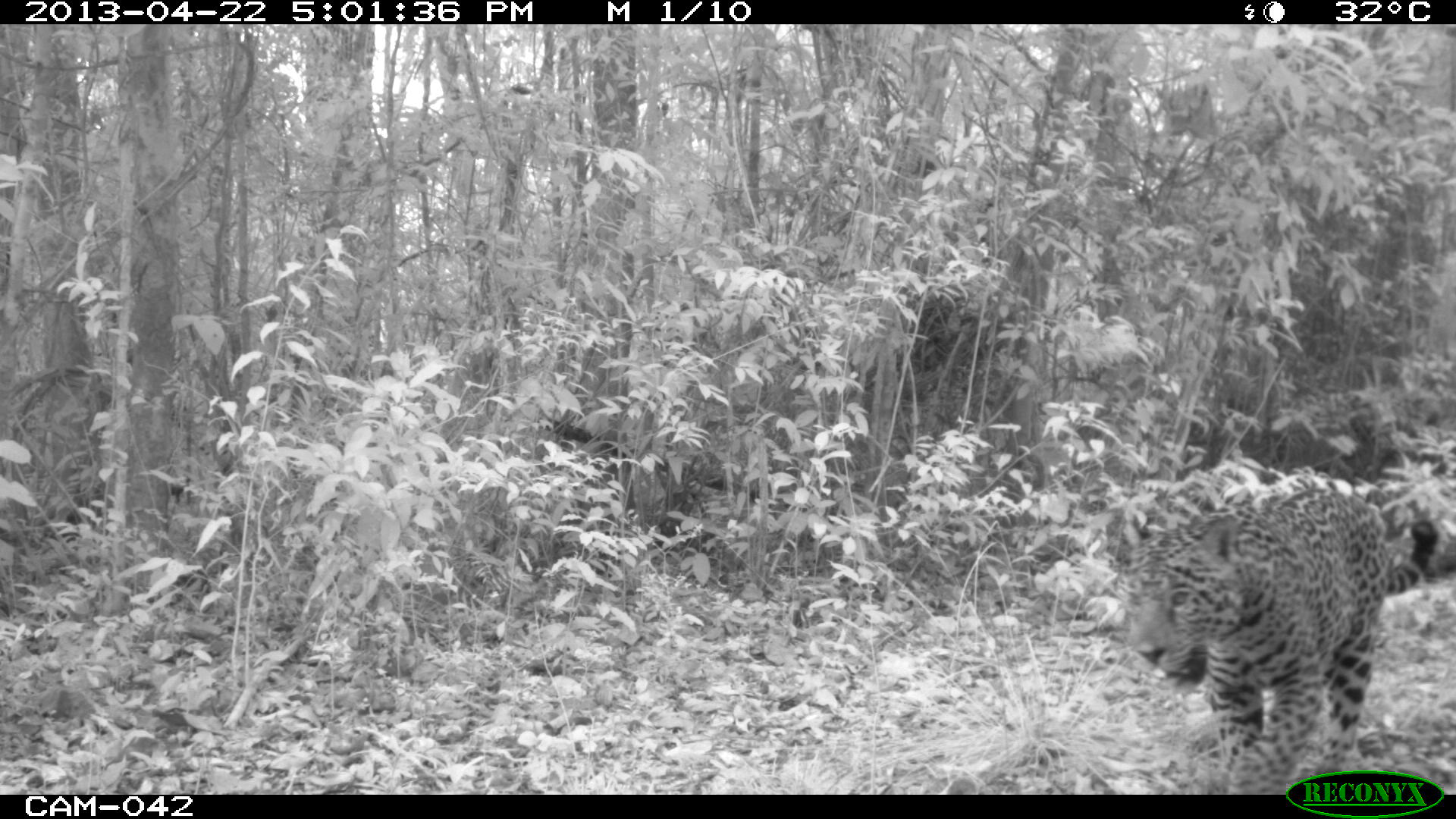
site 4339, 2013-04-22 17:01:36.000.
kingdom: Animalia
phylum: Chordata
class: Mammalia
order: Carnivora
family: Felidae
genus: Panthera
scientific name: Panthera onca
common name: jaguar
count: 1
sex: male